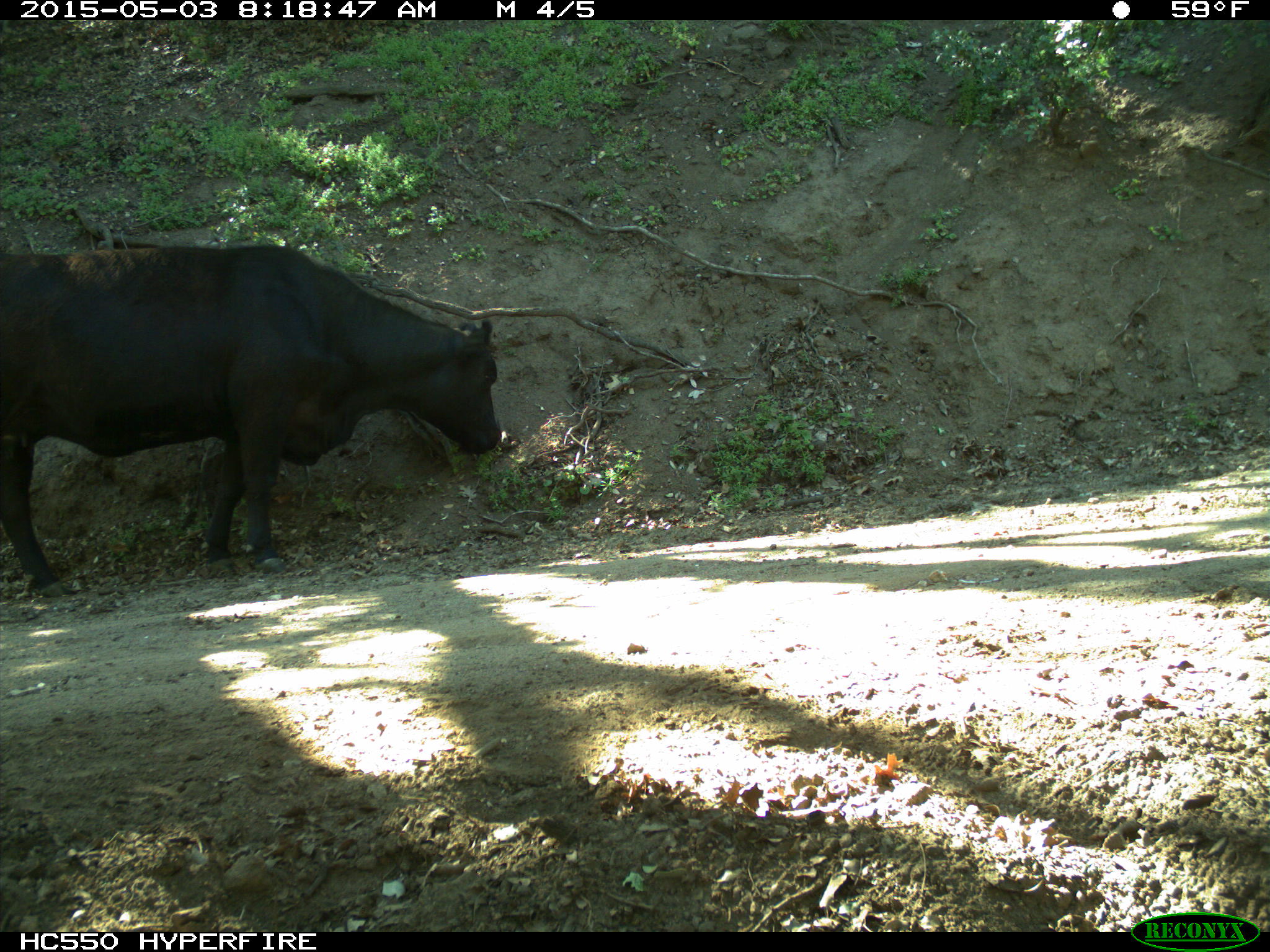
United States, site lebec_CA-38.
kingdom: Animalia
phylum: Chordata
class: Mammalia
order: Artiodactyla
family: Bovidae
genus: Bos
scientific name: Bos taurus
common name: domestic cow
Bos taurus (domestic cow).